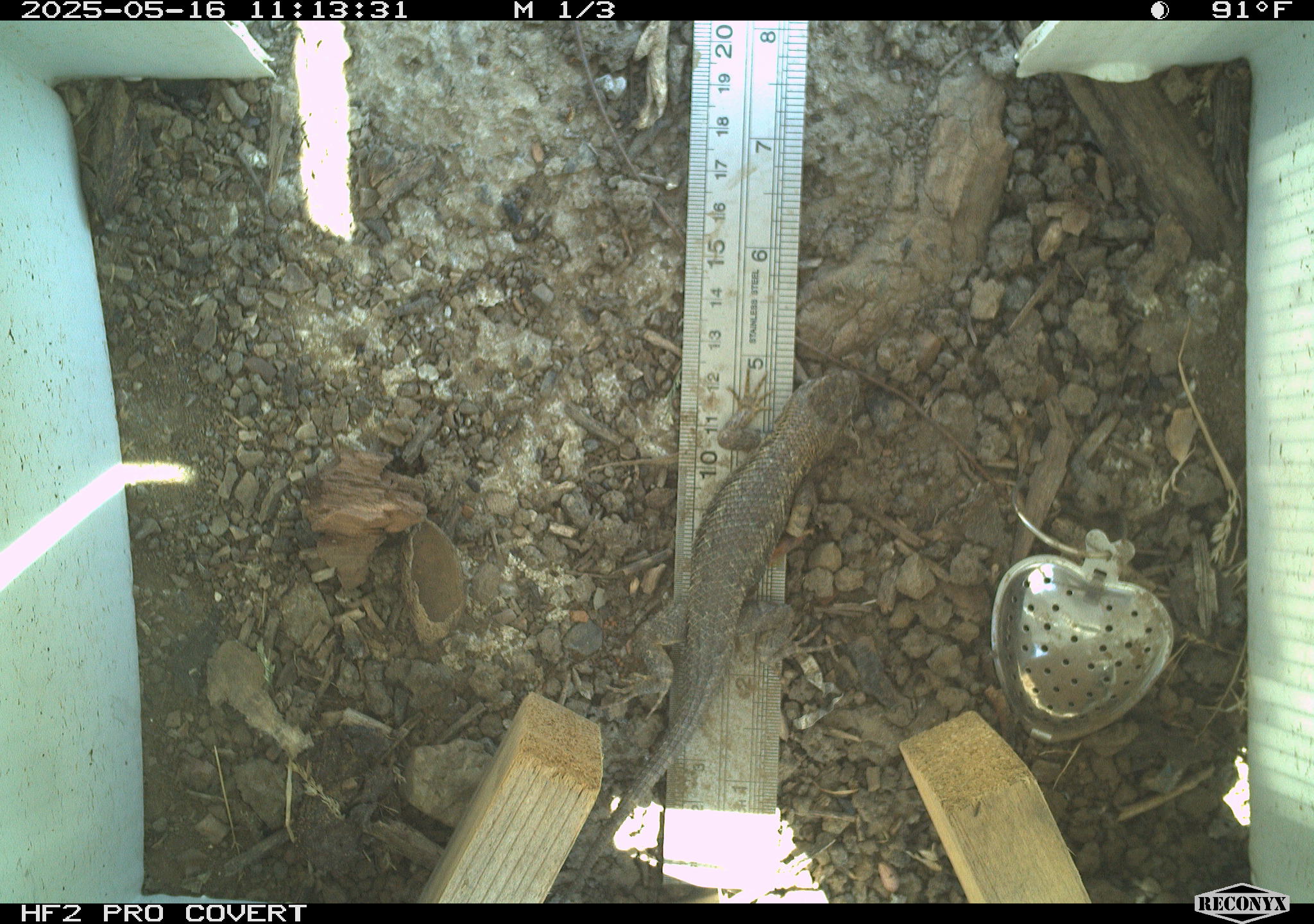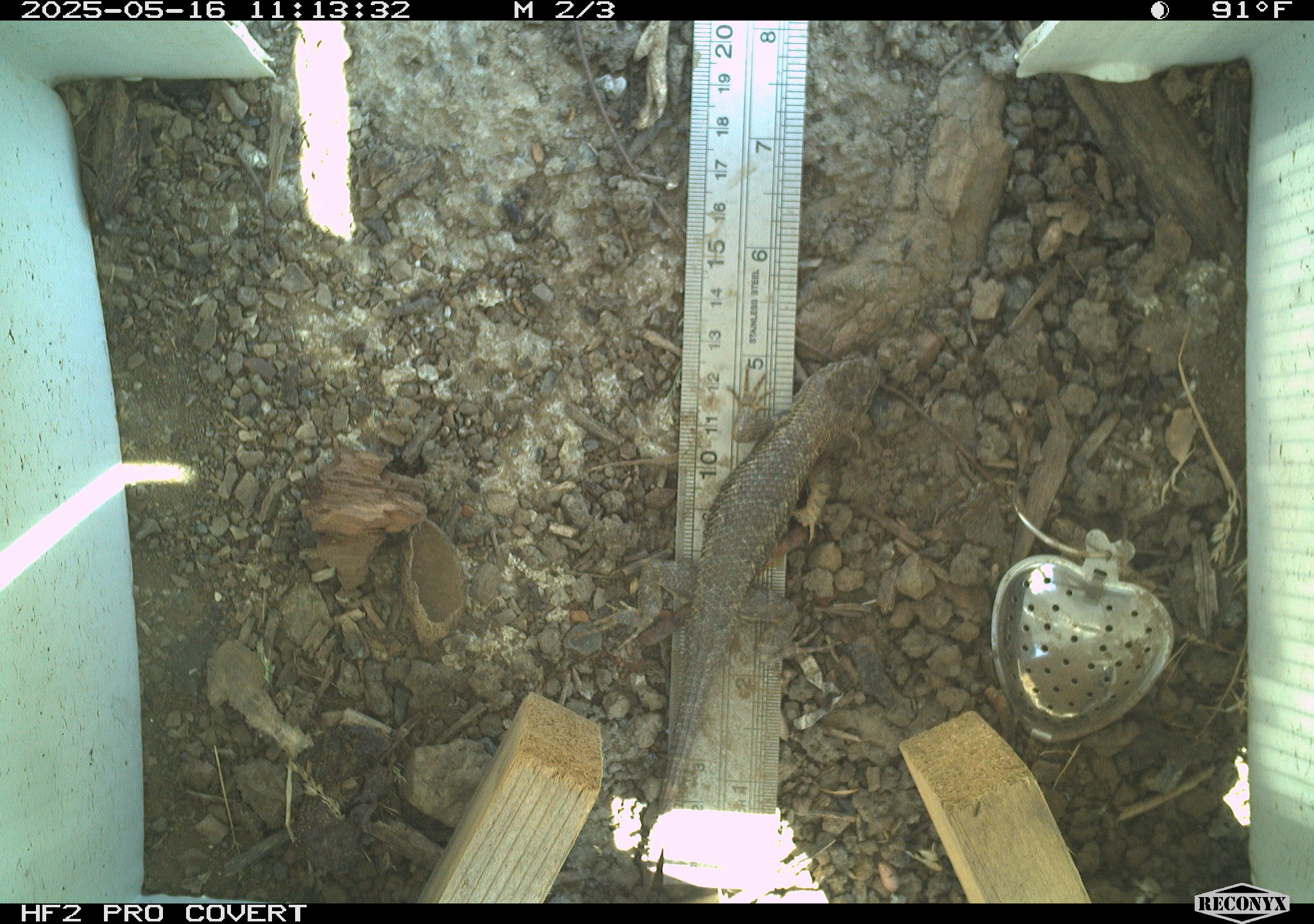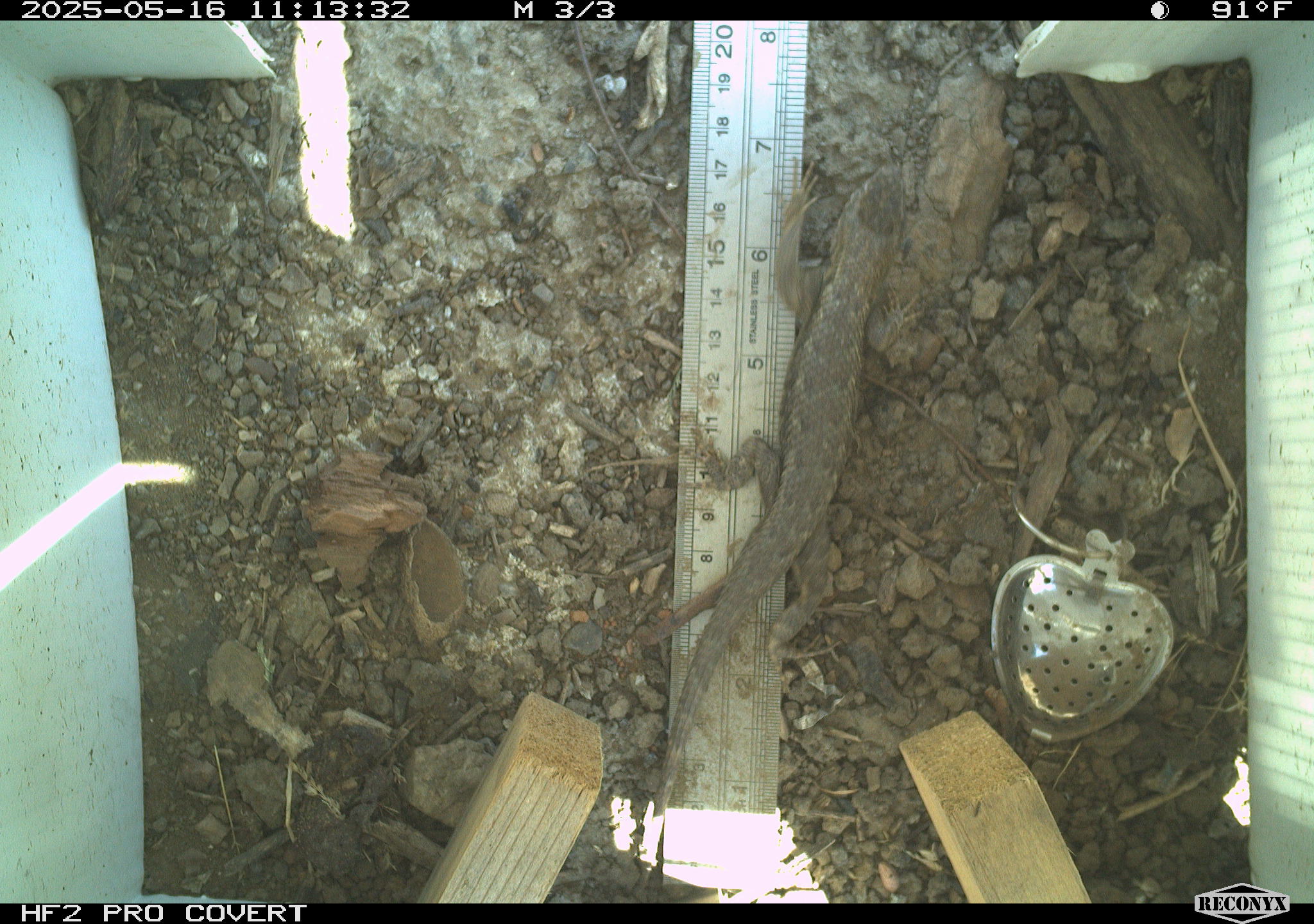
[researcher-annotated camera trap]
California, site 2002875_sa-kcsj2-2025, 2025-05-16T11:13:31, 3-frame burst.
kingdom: Animalia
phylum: Chordata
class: Reptilia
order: Squamata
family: Phrynosomatidae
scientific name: Phrynosomatidae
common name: north american spiny lizards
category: sceloporus/uta species